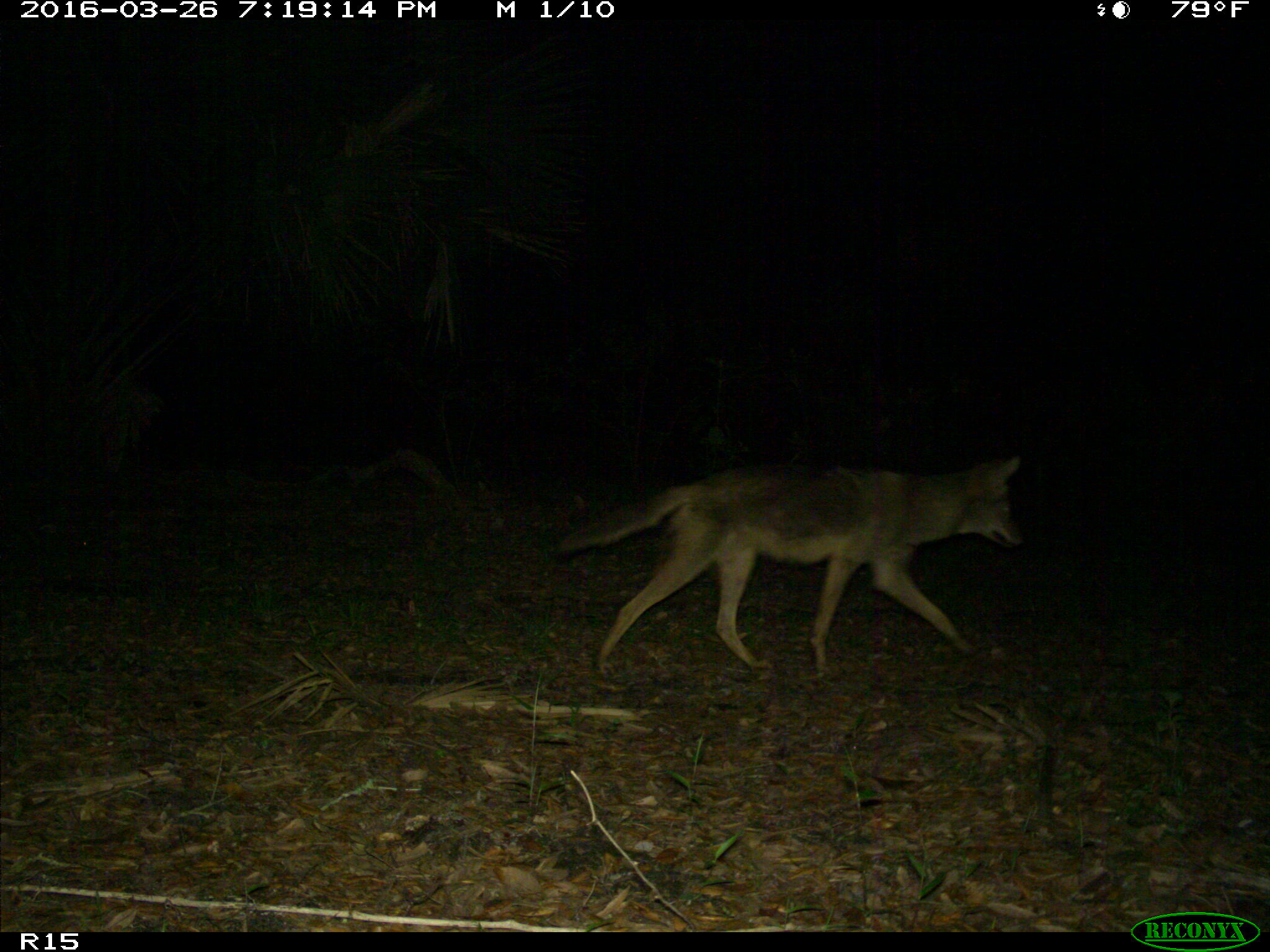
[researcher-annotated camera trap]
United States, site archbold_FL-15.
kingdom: Animalia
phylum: Chordata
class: Mammalia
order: Carnivora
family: Canidae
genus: Canis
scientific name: Canis latrans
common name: coyote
Canis latrans (coyote).